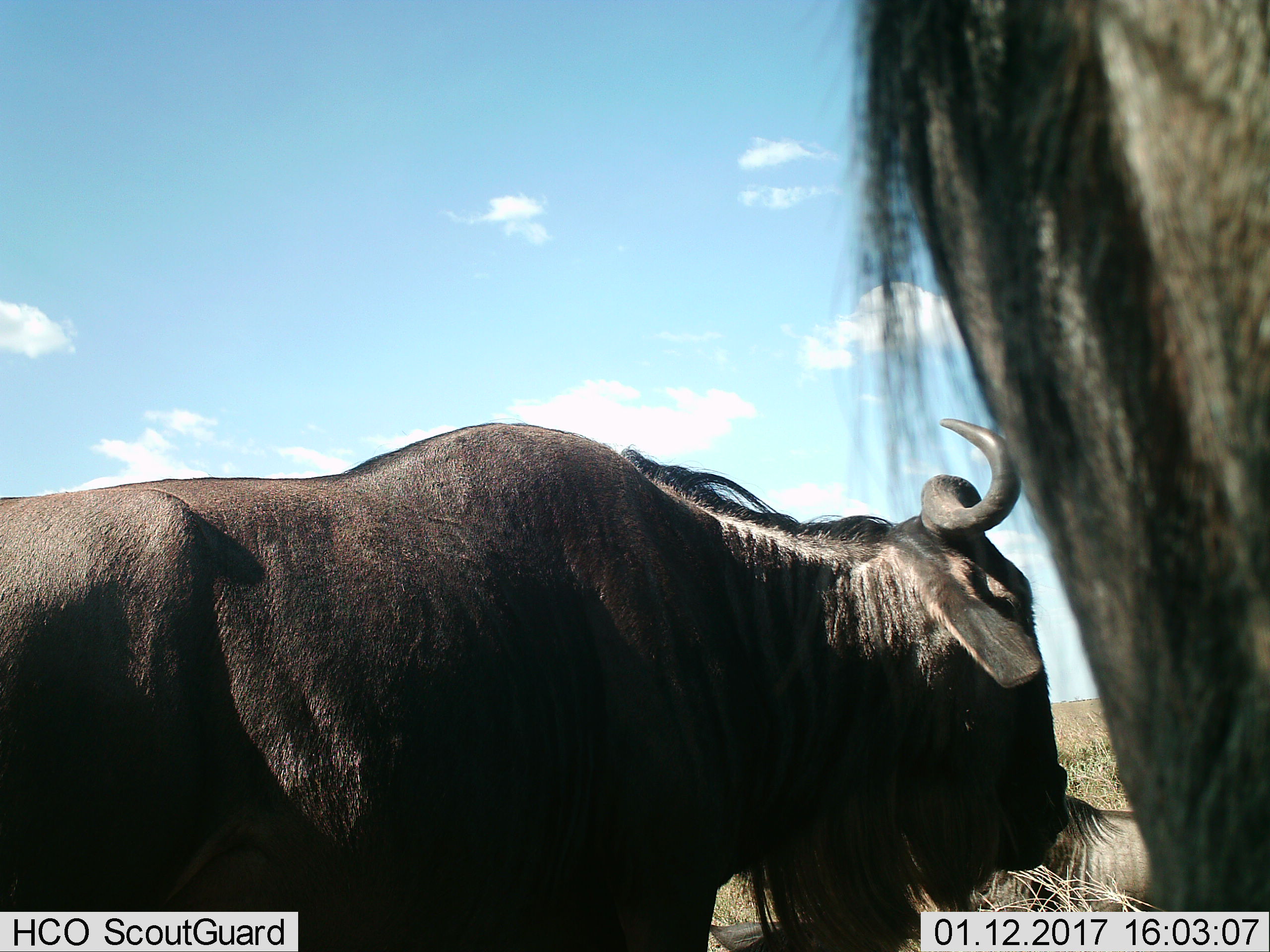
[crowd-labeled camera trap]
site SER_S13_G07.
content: unidentified animal